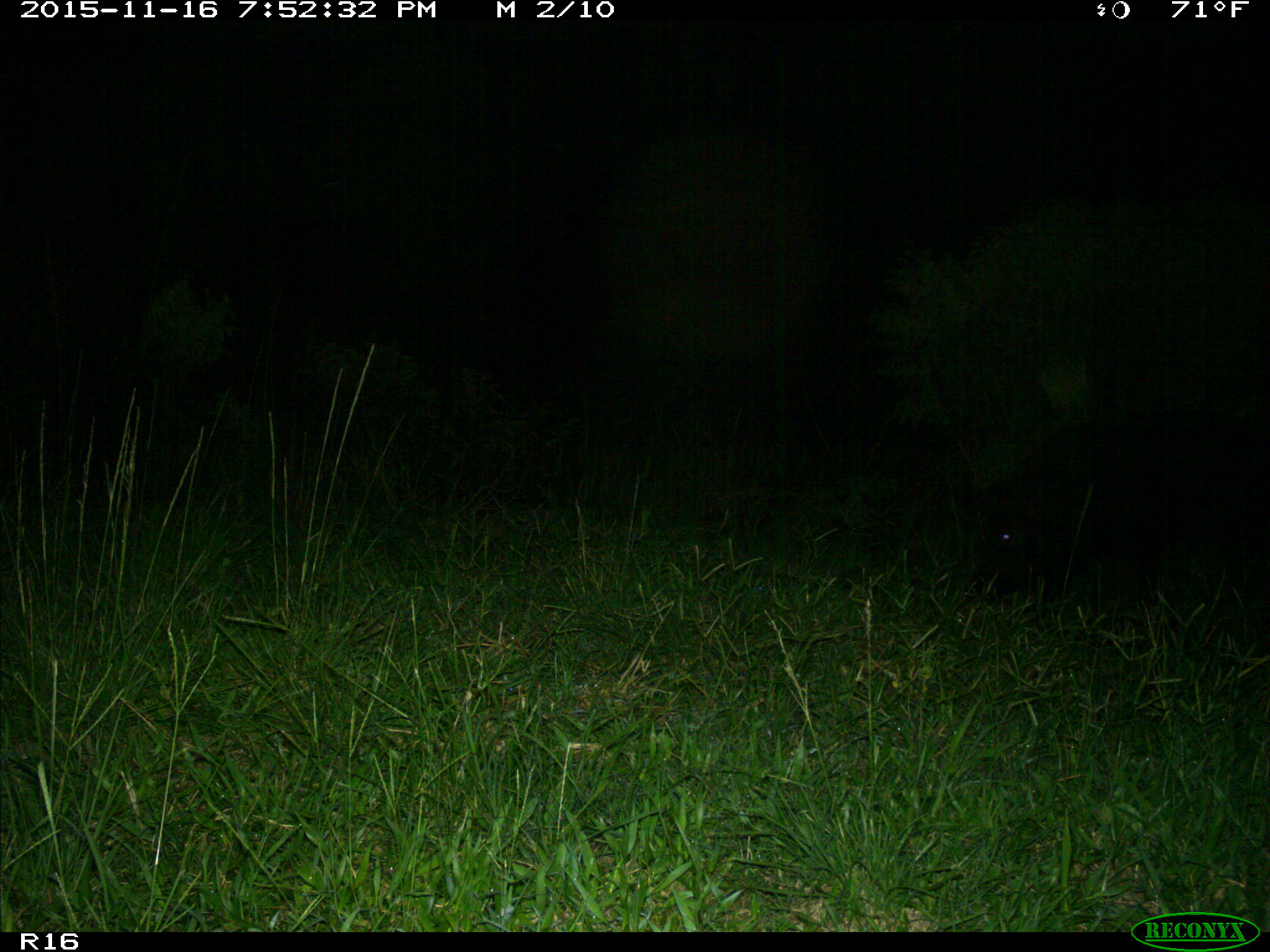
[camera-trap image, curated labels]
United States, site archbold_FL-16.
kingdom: Animalia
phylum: Chordata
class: Mammalia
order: Artiodactyla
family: Suidae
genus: Sus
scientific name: Sus scrofa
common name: wild boar